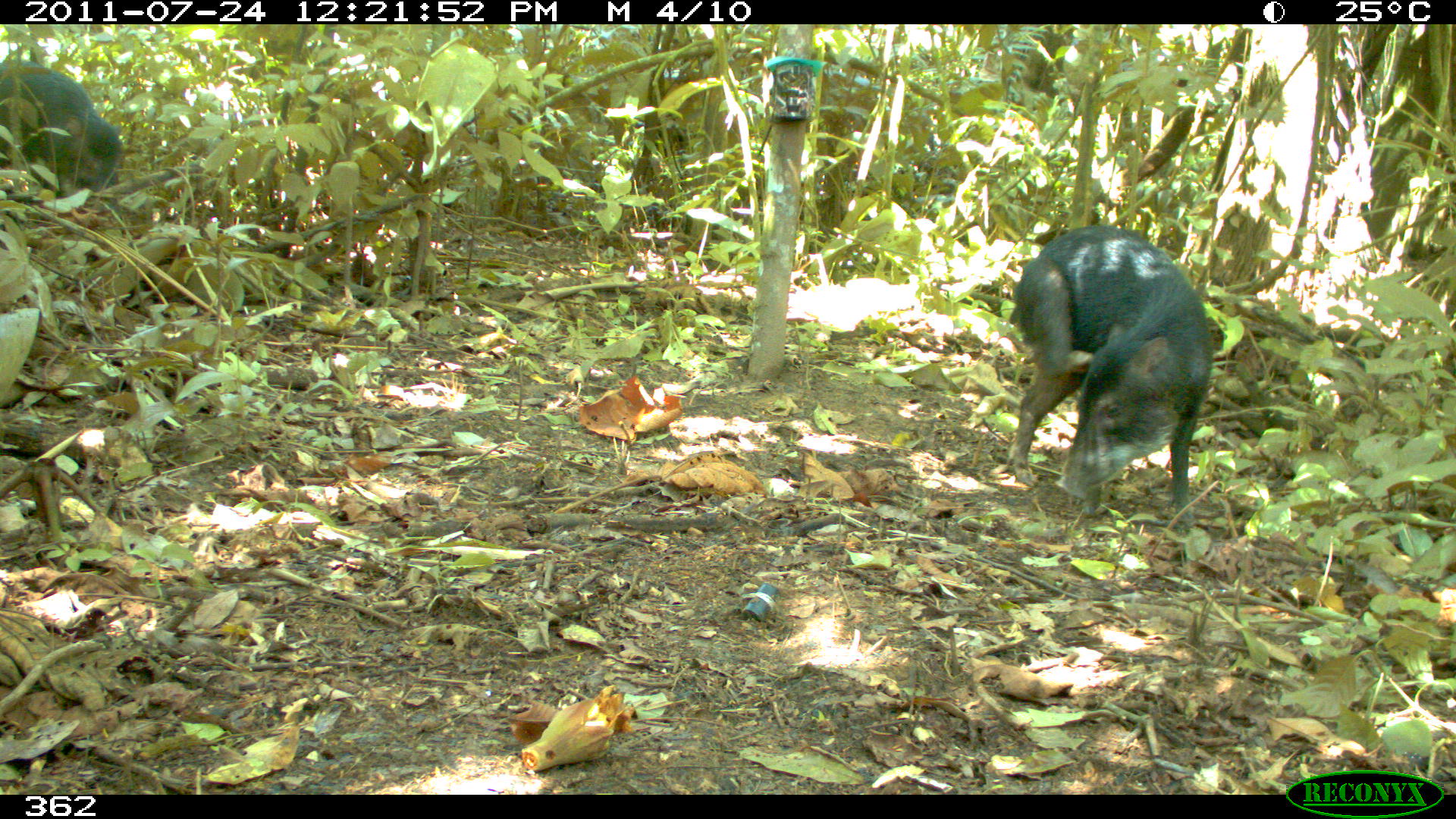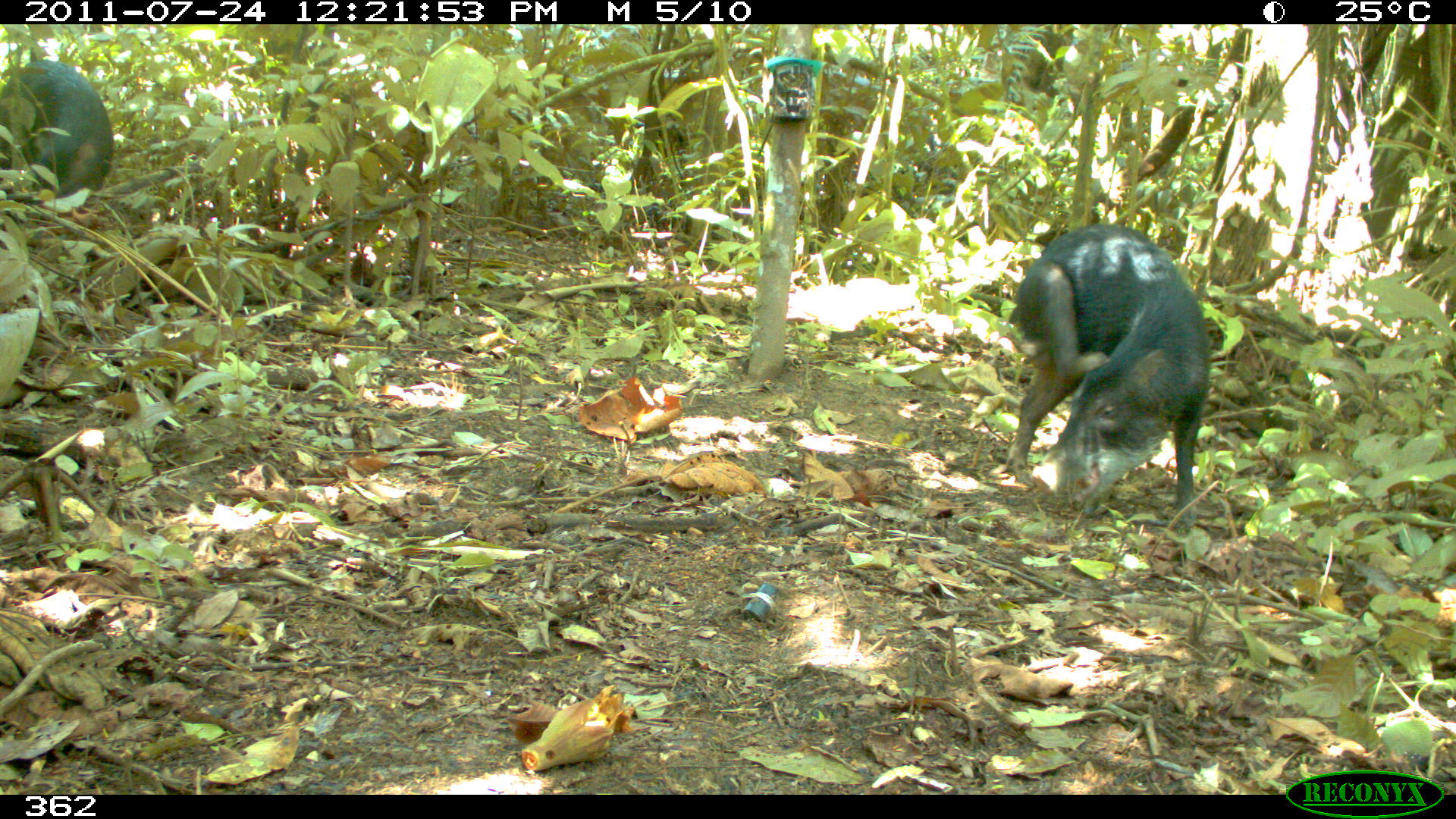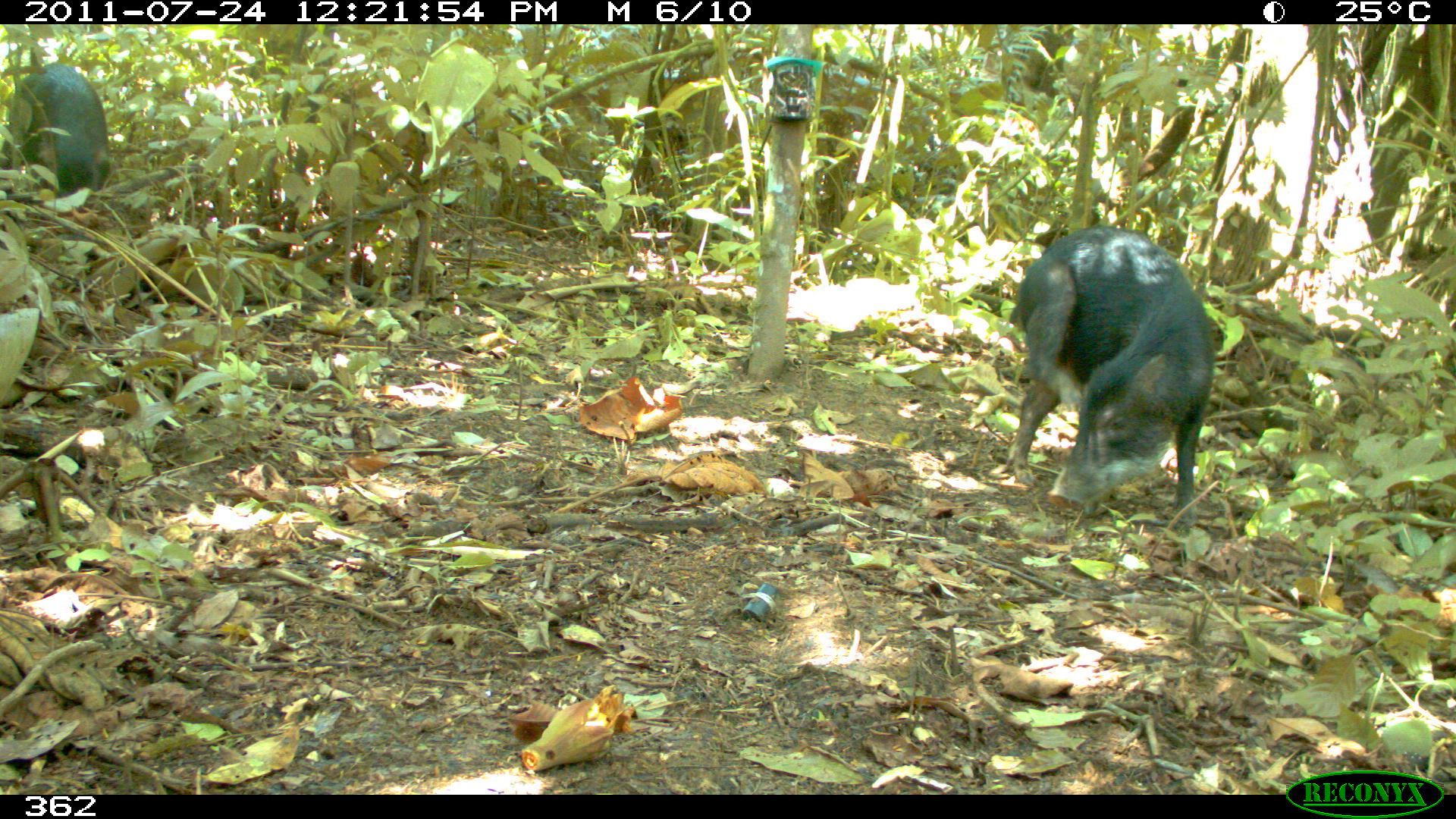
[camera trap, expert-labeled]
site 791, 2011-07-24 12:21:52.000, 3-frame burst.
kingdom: Animalia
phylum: Chordata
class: Mammalia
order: Artiodactyla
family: Tayassuidae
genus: Tayassu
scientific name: Tayassu pecari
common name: white-lipped peccary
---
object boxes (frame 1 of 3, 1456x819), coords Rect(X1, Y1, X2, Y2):
tayassu pecari: Rect(1006, 221, 1210, 504); Rect(0, 55, 121, 213)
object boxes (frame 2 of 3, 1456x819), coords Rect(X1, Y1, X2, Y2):
tayassu pecari: Rect(1010, 224, 1210, 527); Rect(0, 58, 111, 212)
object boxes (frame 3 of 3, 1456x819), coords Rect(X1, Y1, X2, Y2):
tayassu pecari: Rect(1010, 224, 1210, 527); Rect(0, 57, 111, 212)